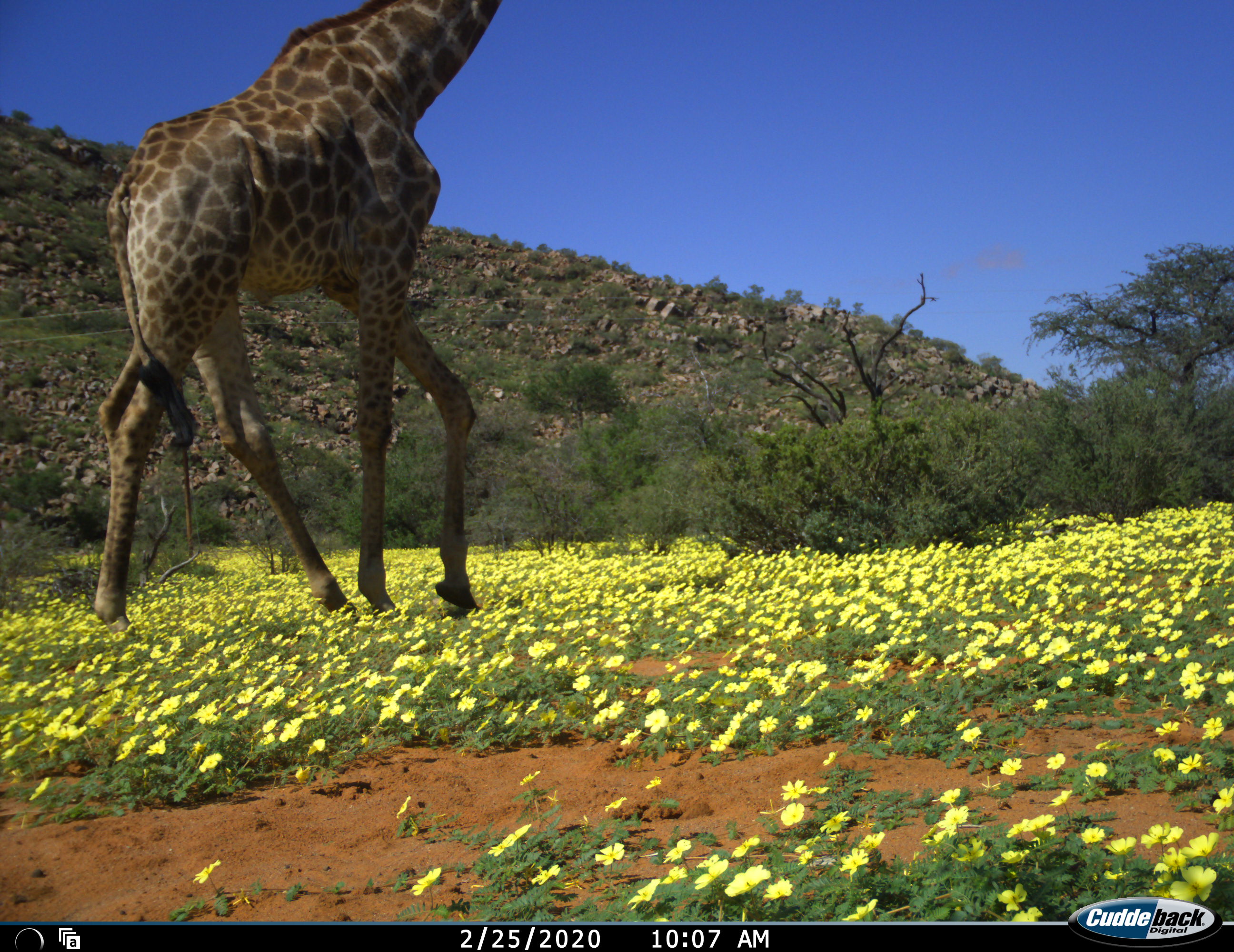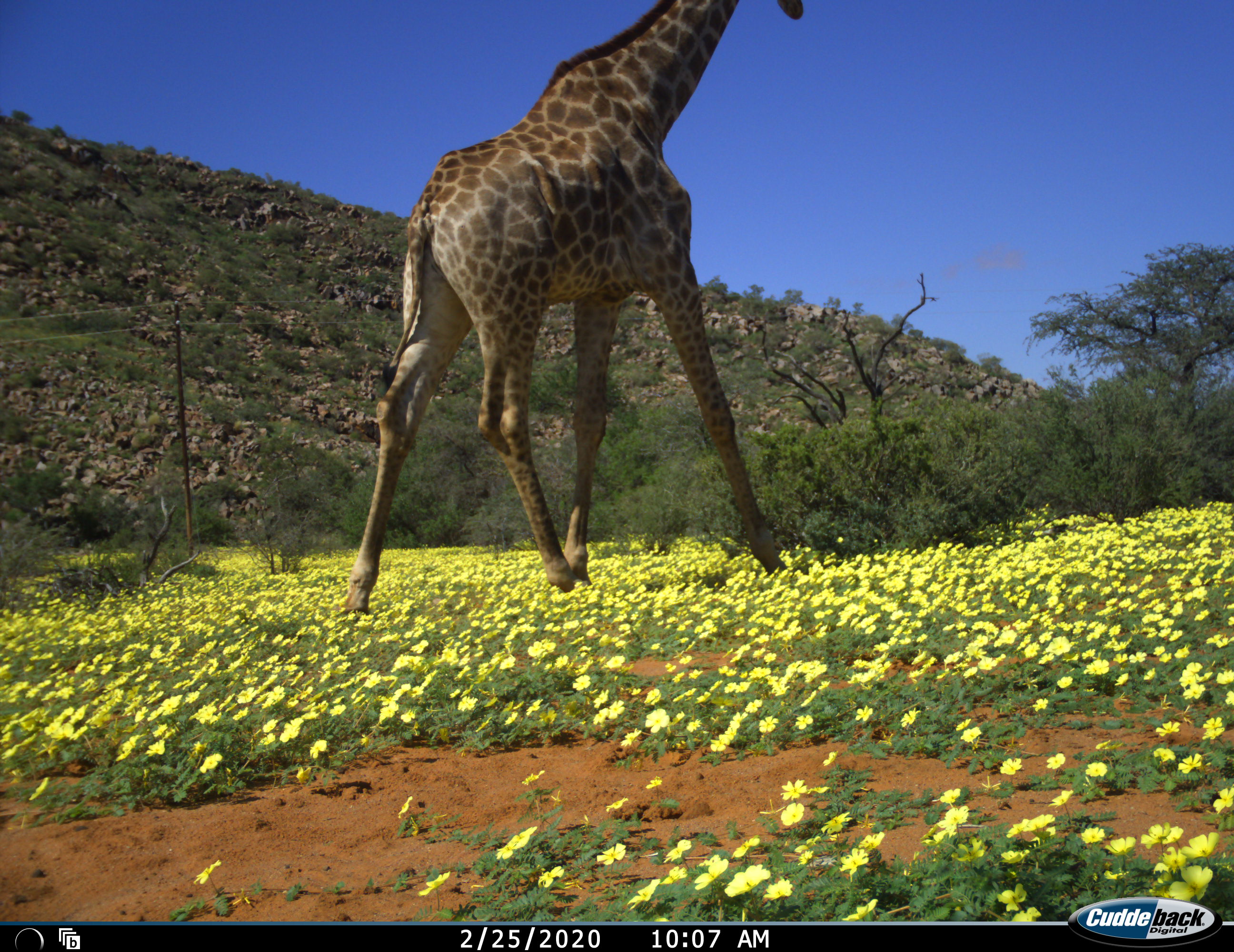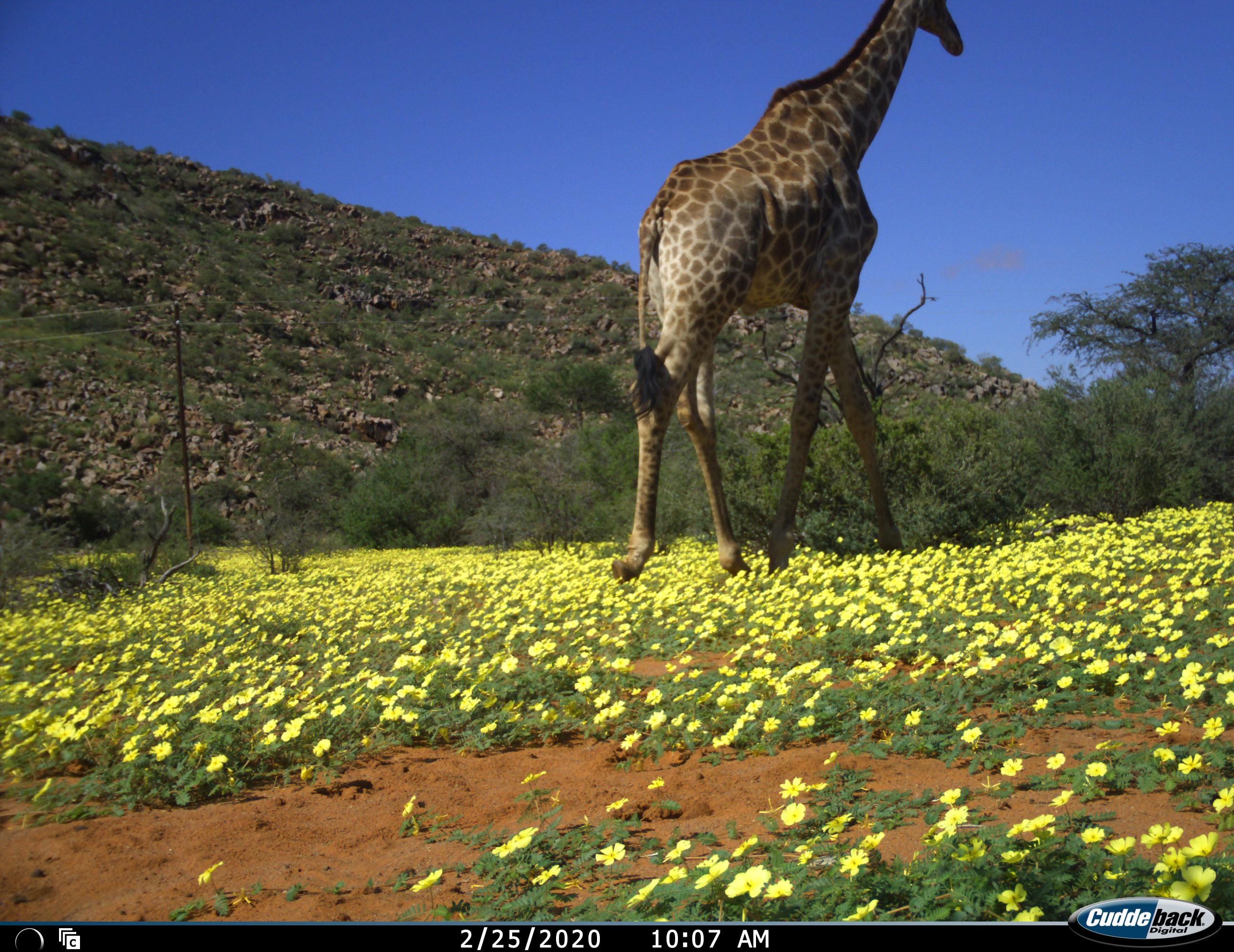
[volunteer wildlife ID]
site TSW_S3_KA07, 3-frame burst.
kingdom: Animalia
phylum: Chordata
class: Mammalia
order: Artiodactyla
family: Giraffidae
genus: Giraffa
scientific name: Giraffa camelopardalis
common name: giraffe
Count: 1.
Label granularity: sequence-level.